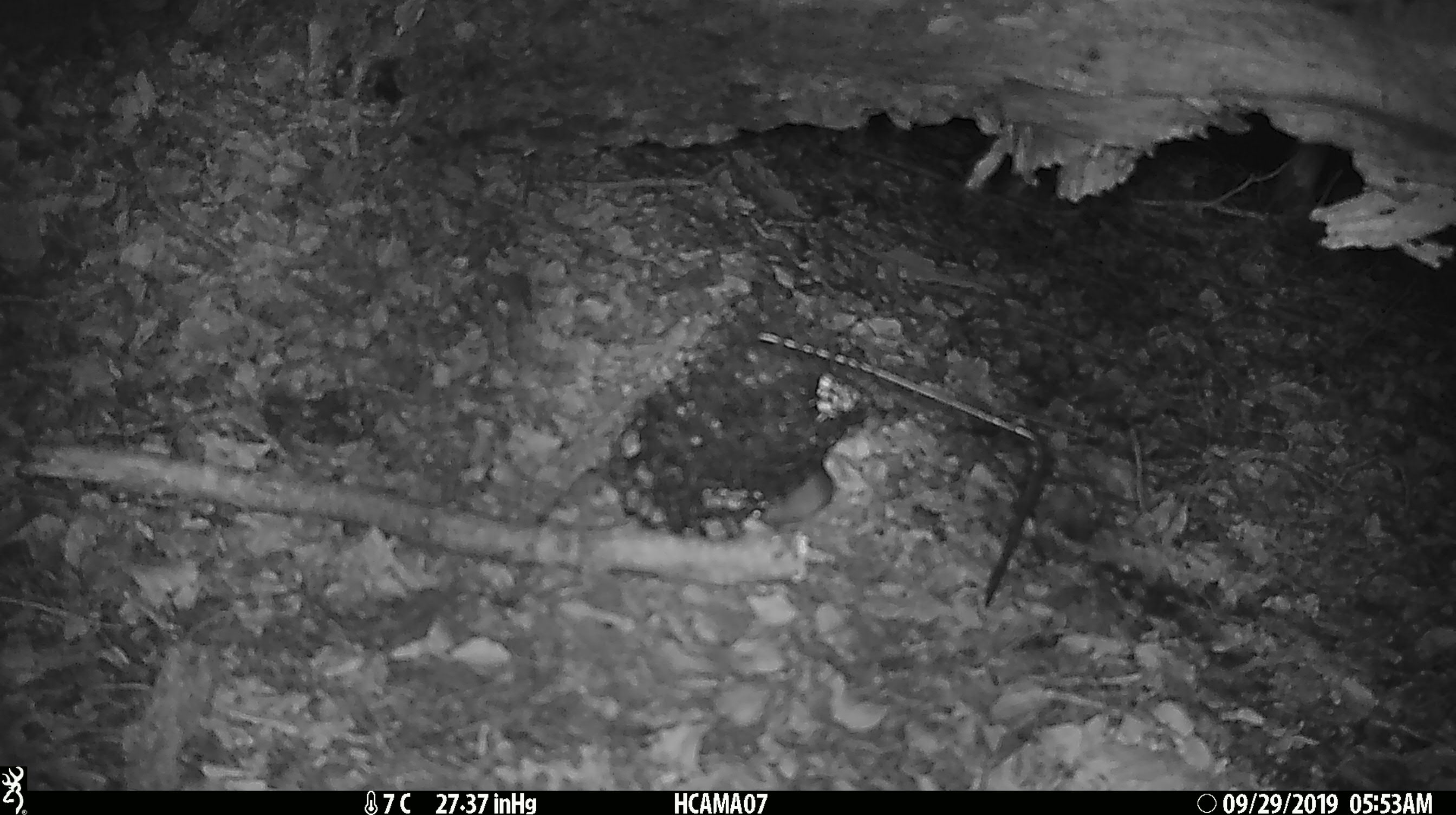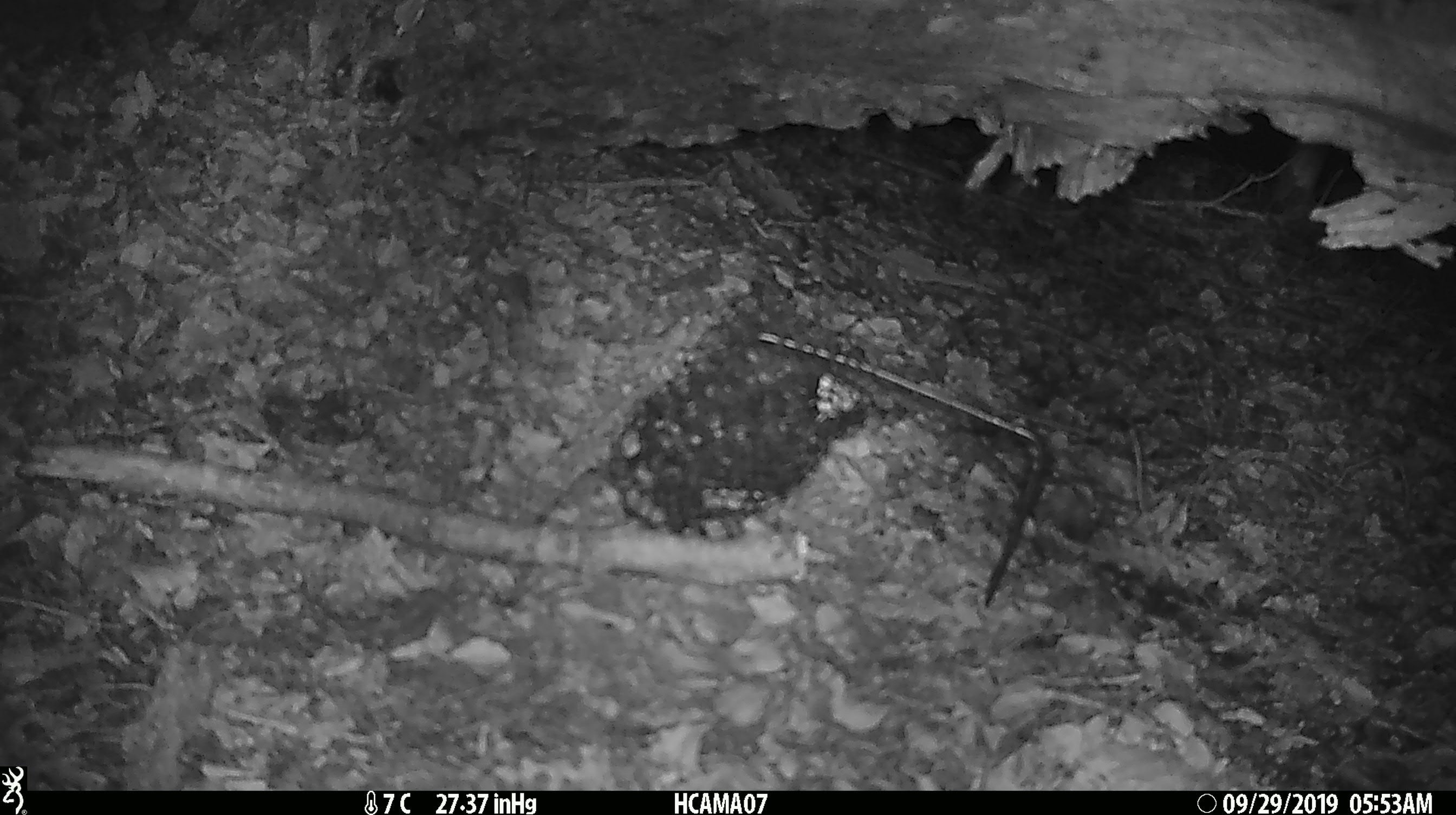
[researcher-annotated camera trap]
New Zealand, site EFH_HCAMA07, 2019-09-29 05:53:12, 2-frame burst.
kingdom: Animalia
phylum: Chordata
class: Mammalia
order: Rodentia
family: Muridae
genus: Mus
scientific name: Mus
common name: mouse